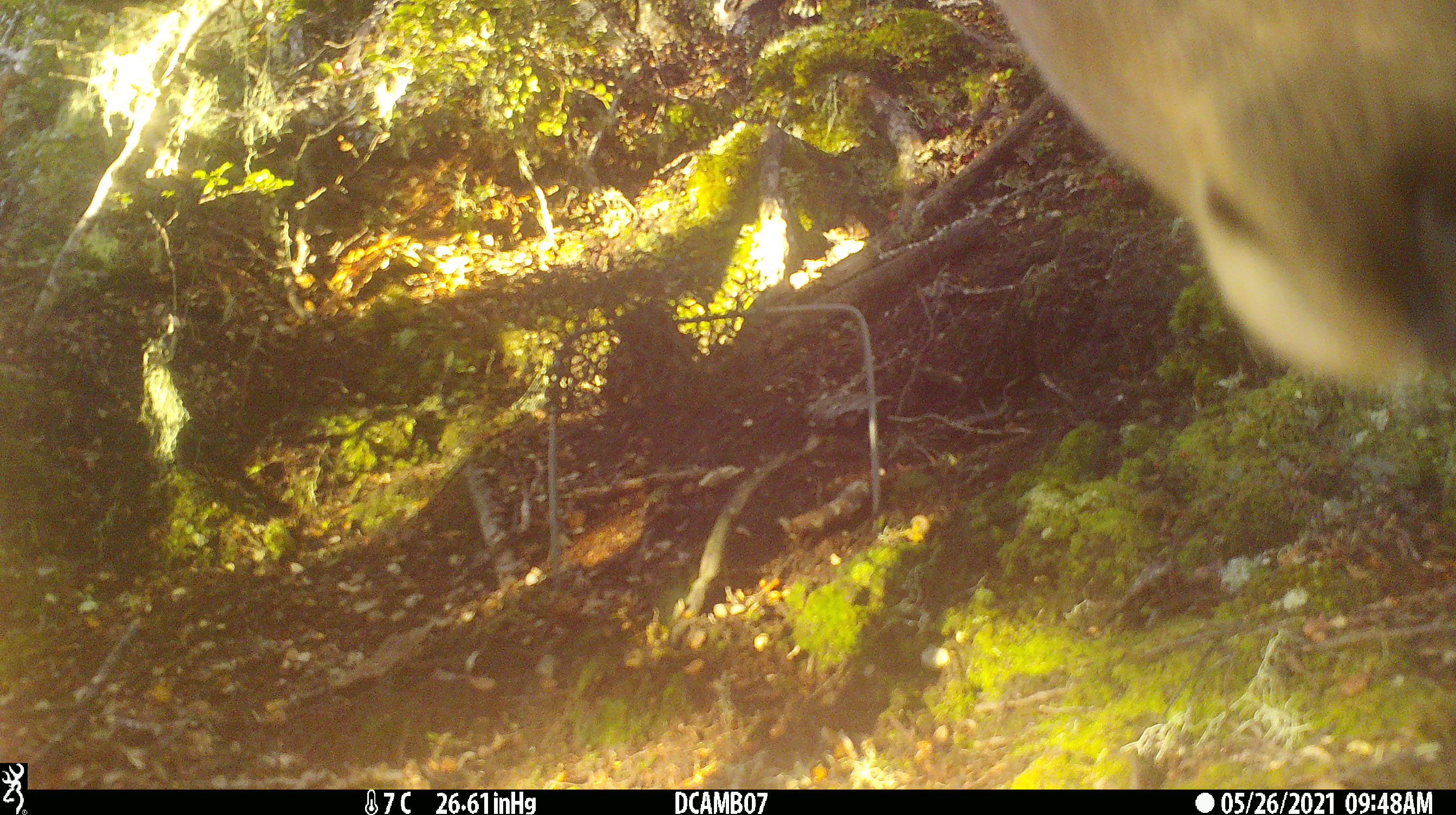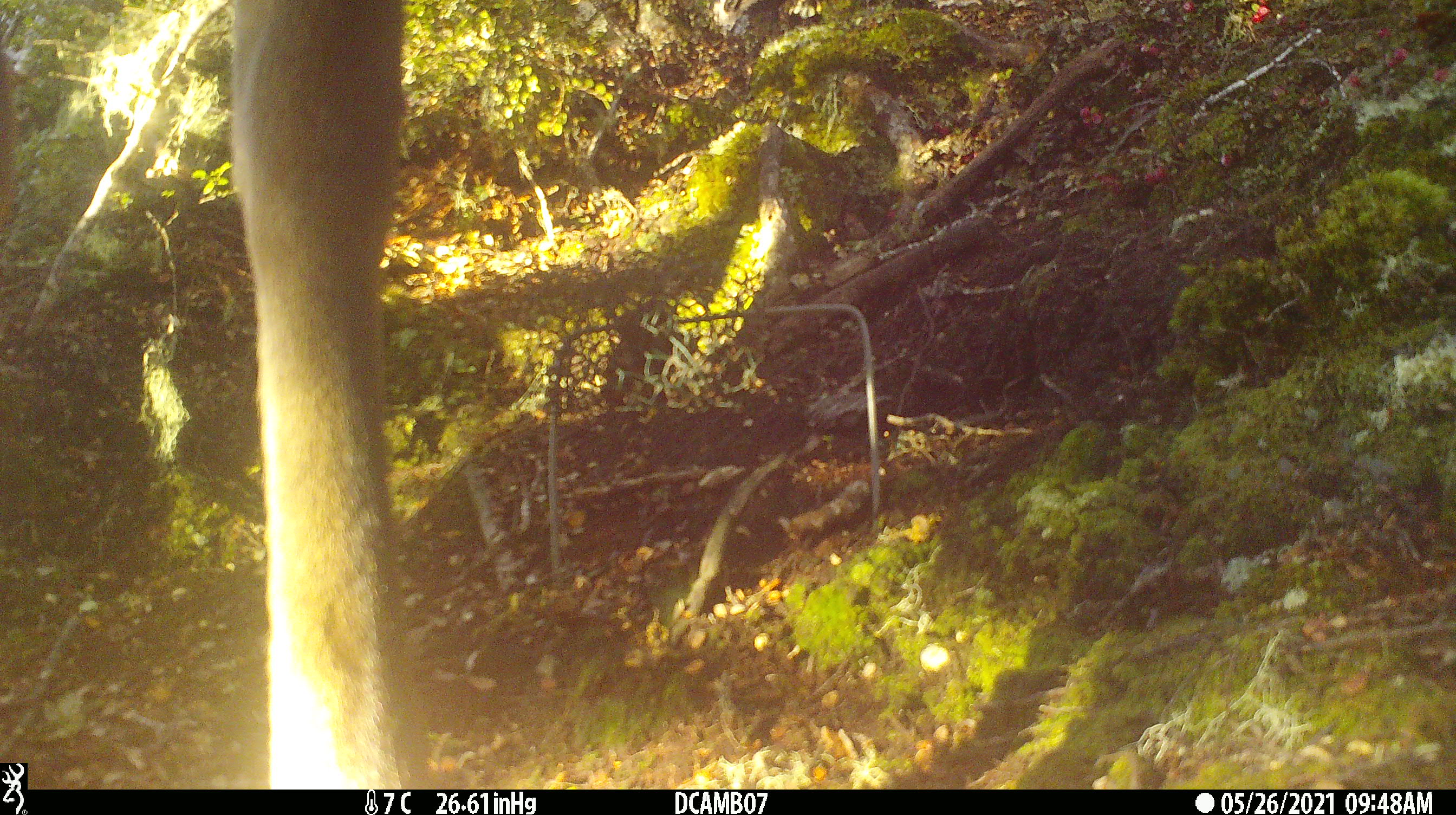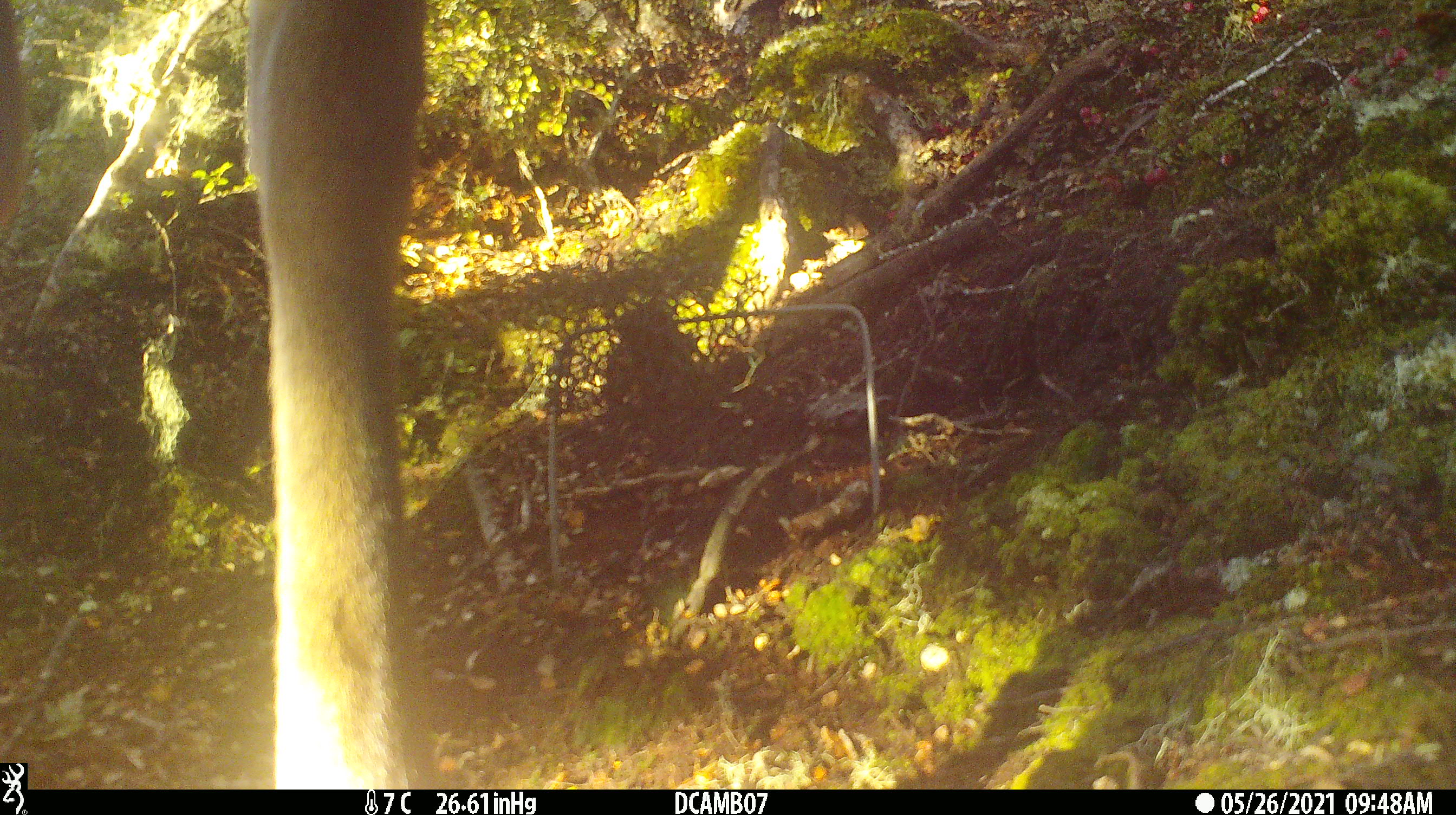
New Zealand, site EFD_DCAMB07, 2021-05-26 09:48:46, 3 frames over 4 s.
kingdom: Animalia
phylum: Chordata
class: Mammalia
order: Artiodactyla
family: Cervidae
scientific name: Cervidae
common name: deer